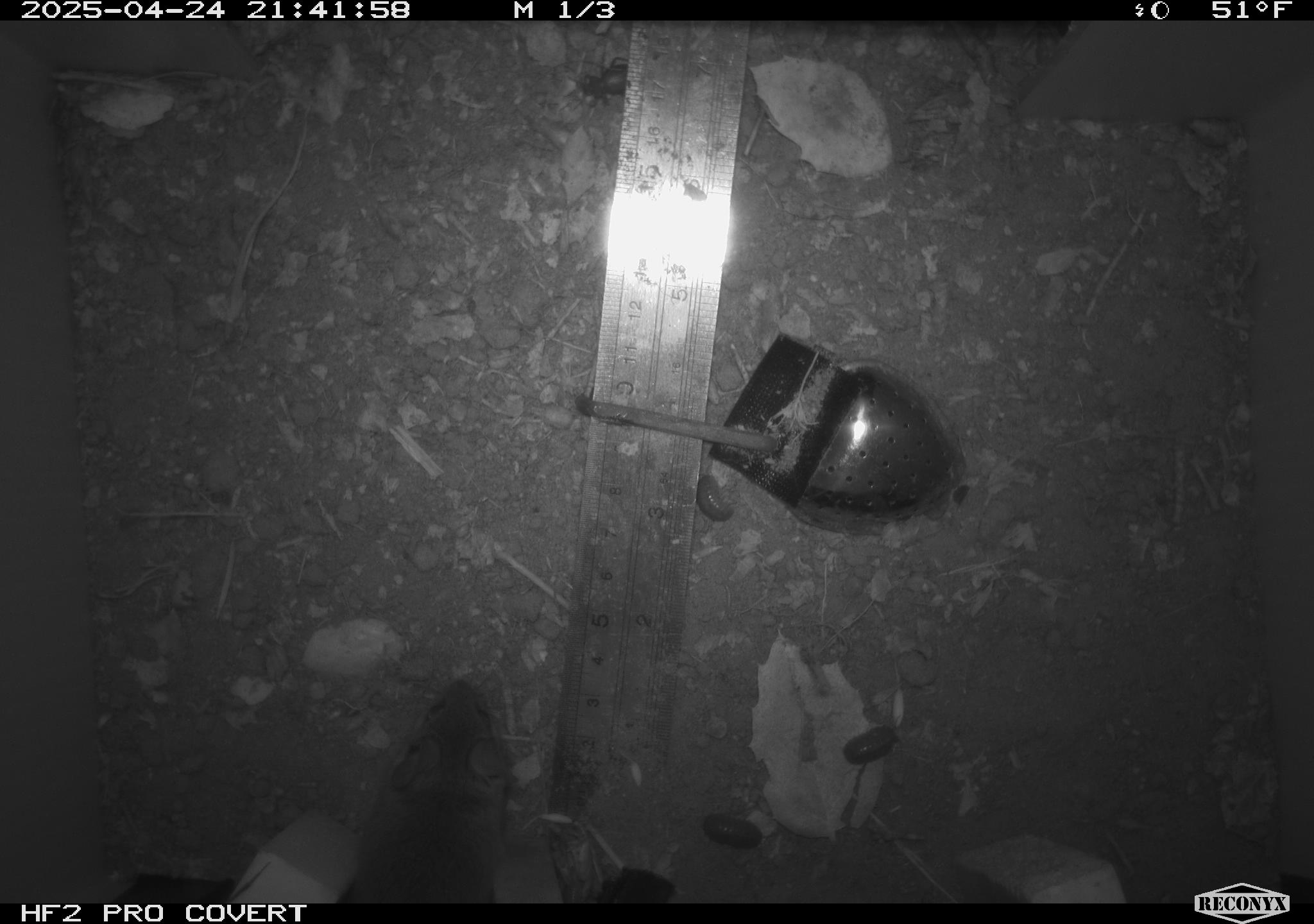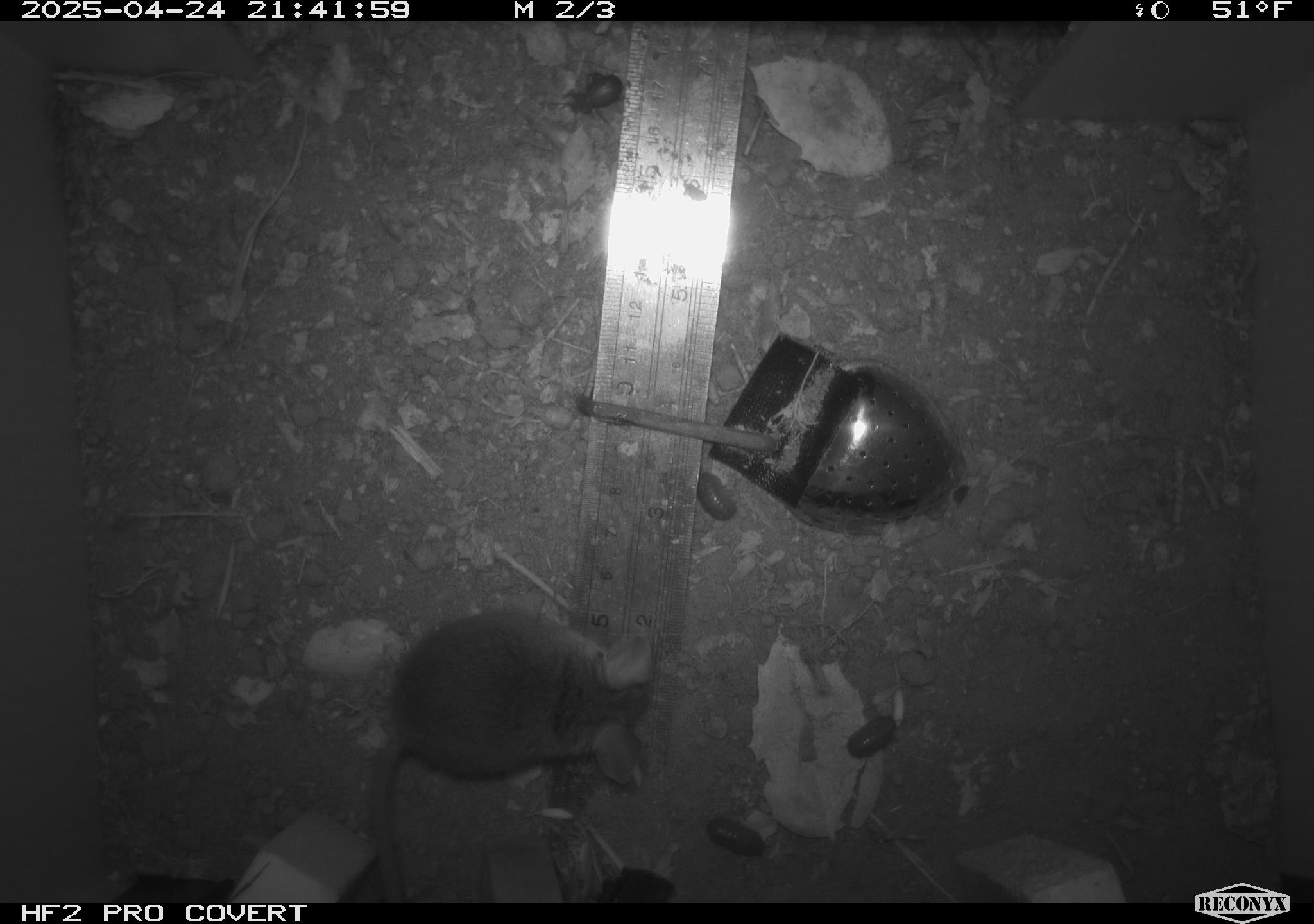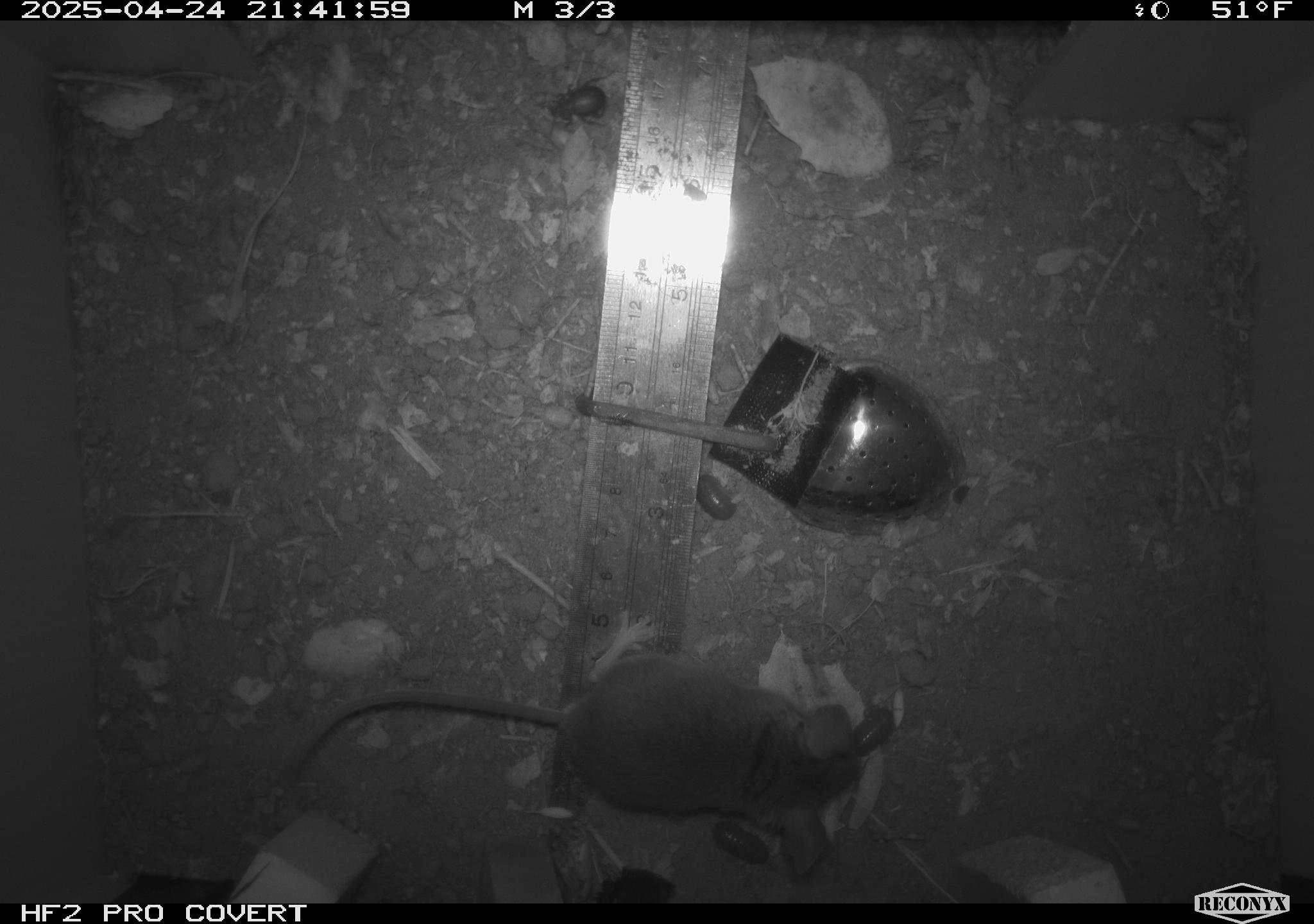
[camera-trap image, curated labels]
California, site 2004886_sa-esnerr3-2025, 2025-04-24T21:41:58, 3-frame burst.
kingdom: Animalia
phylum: Chordata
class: Mammalia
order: Rodentia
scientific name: Rodentia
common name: rodent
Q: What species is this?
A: Rodent (Rodentia).